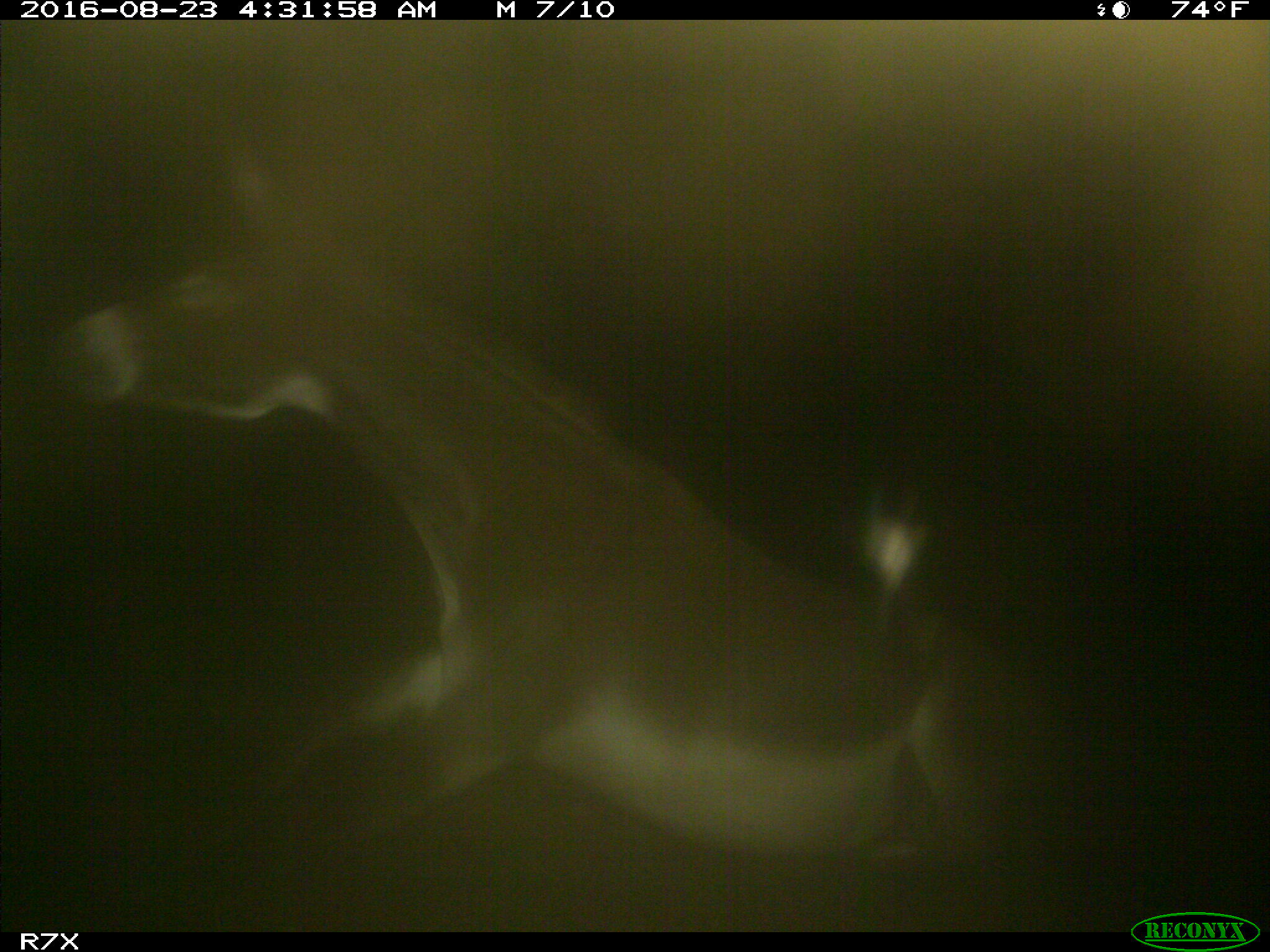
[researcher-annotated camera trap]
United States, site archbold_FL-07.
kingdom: Animalia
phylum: Chordata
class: Mammalia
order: Perissodactyla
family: Equidae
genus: Equus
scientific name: Equus africanus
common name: african wild ass